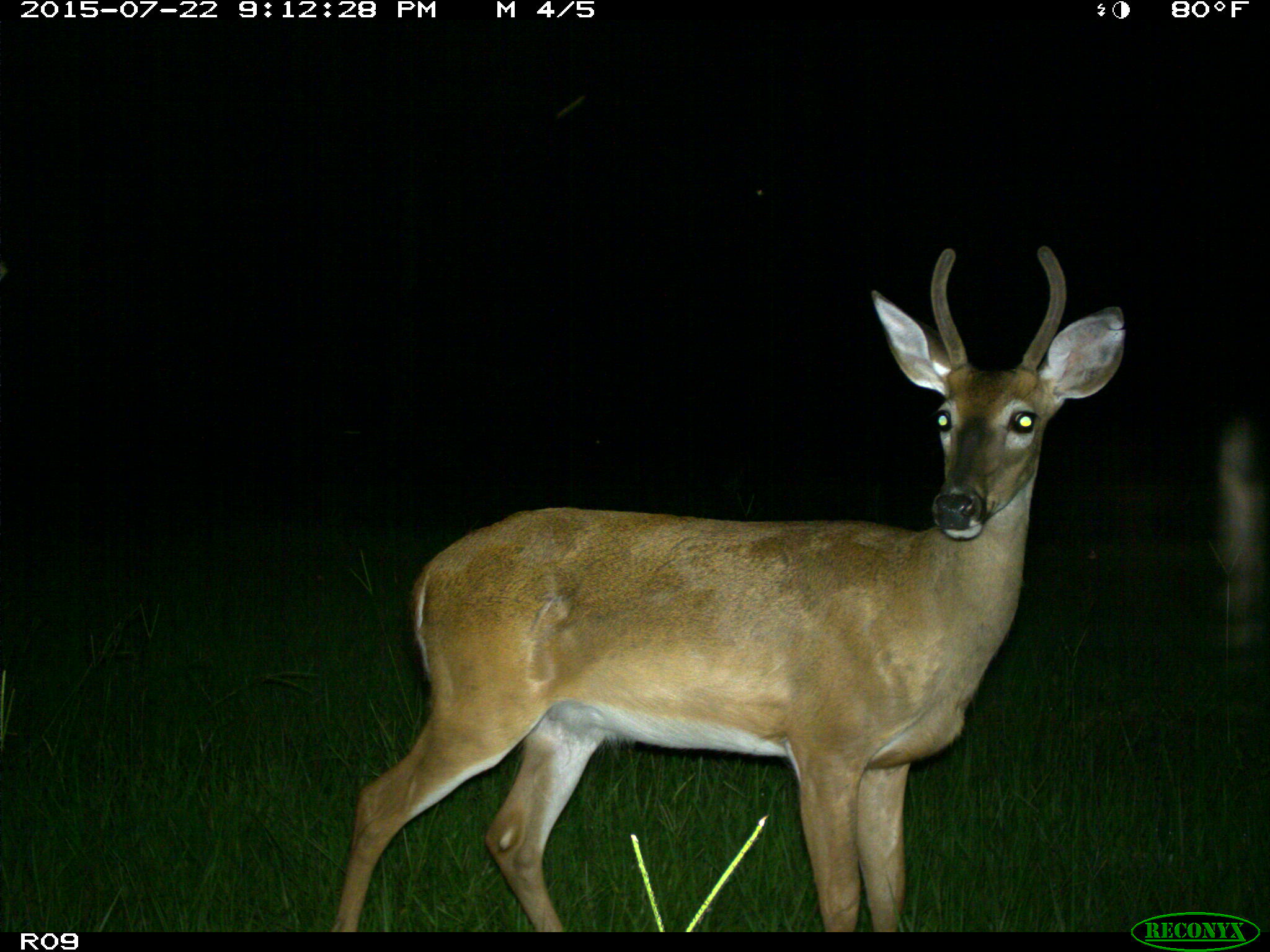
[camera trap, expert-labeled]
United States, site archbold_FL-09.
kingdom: Animalia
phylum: Chordata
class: Mammalia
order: Artiodactyla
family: Cervidae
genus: Odocoileus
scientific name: Odocoileus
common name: deer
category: unidentified deer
Unidentified deer (deer) (Odocoileus).